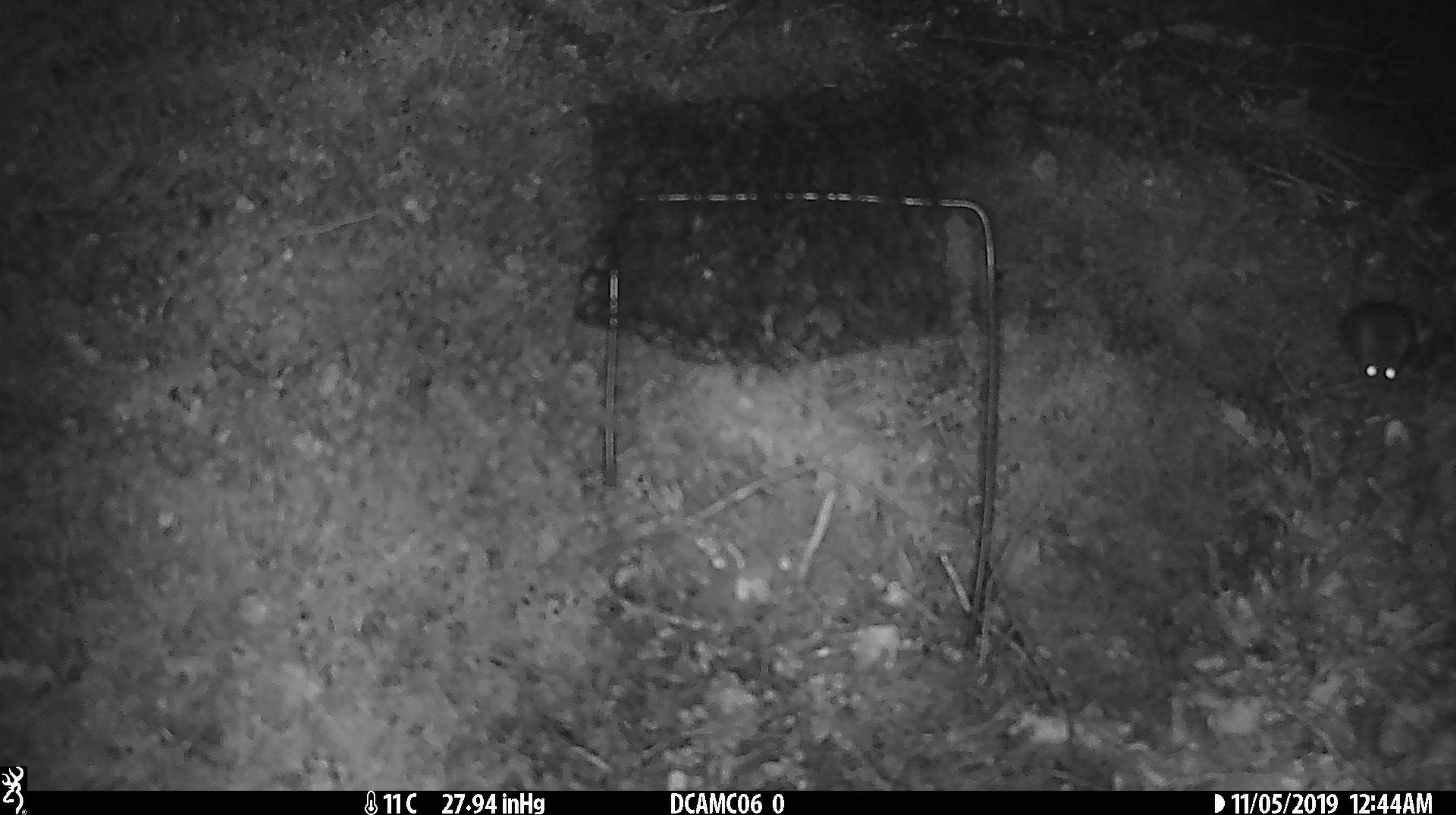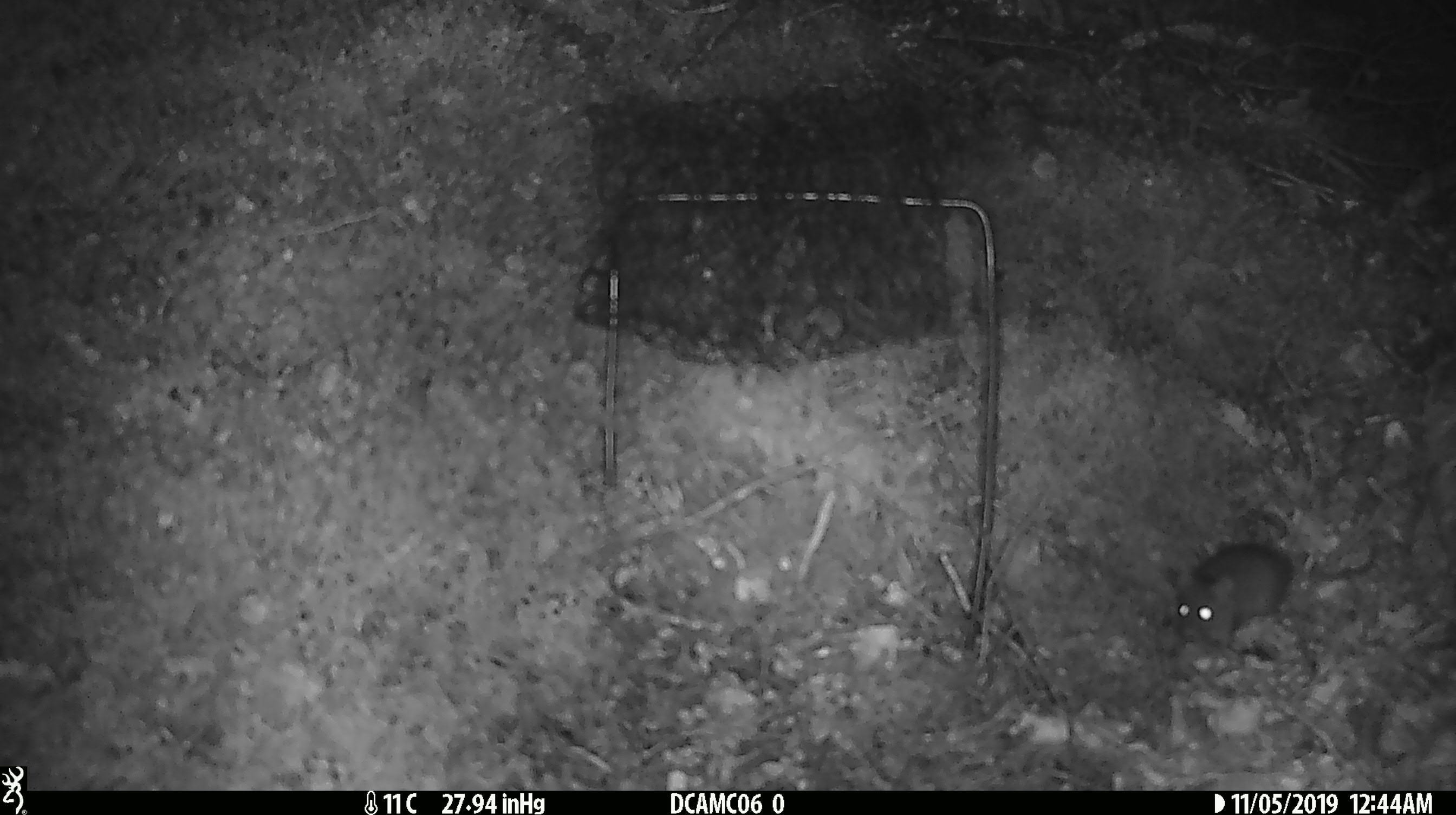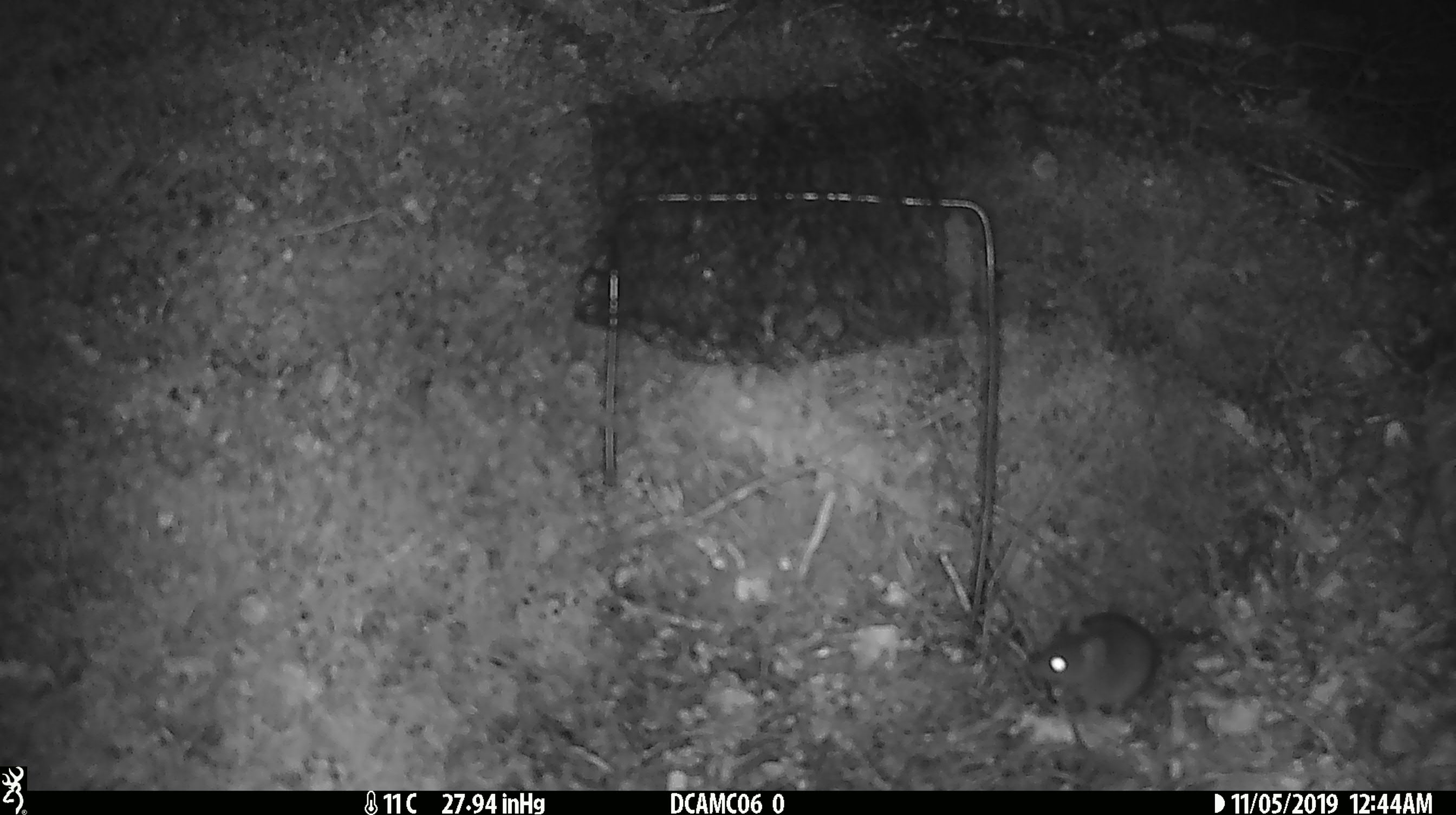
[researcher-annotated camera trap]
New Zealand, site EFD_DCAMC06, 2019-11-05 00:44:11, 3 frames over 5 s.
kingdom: Animalia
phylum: Chordata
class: Mammalia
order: Rodentia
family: Muridae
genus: Mus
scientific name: Mus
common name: mouse